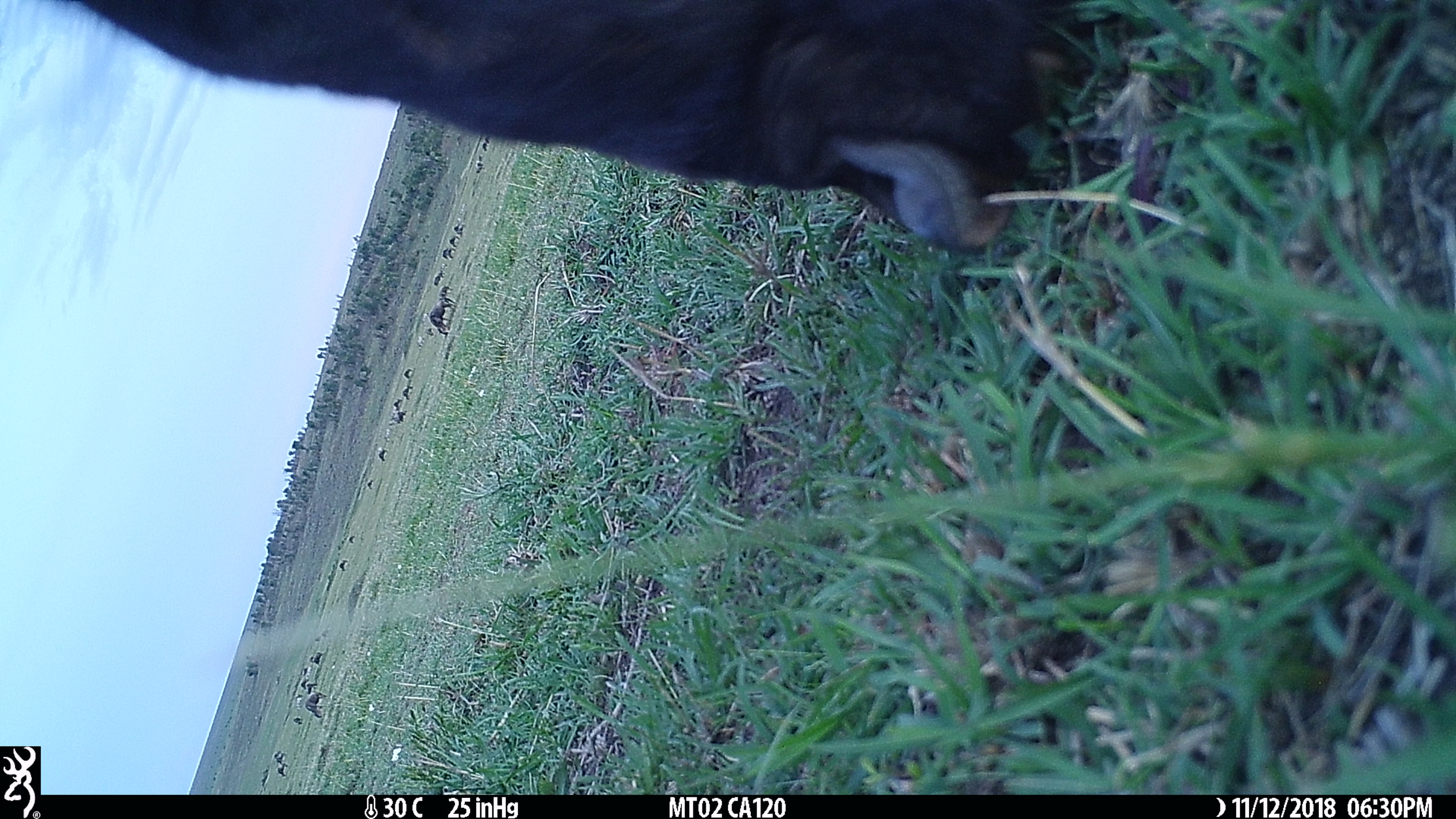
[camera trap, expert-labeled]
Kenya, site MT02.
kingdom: Animalia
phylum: Chordata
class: Mammalia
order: Artiodactyla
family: Bovidae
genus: Connochaetes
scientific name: Connochaetes taurinus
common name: blue wildebeest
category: wildebeest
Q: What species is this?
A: Wildebeest (blue wildebeest) (Connochaetes taurinus).